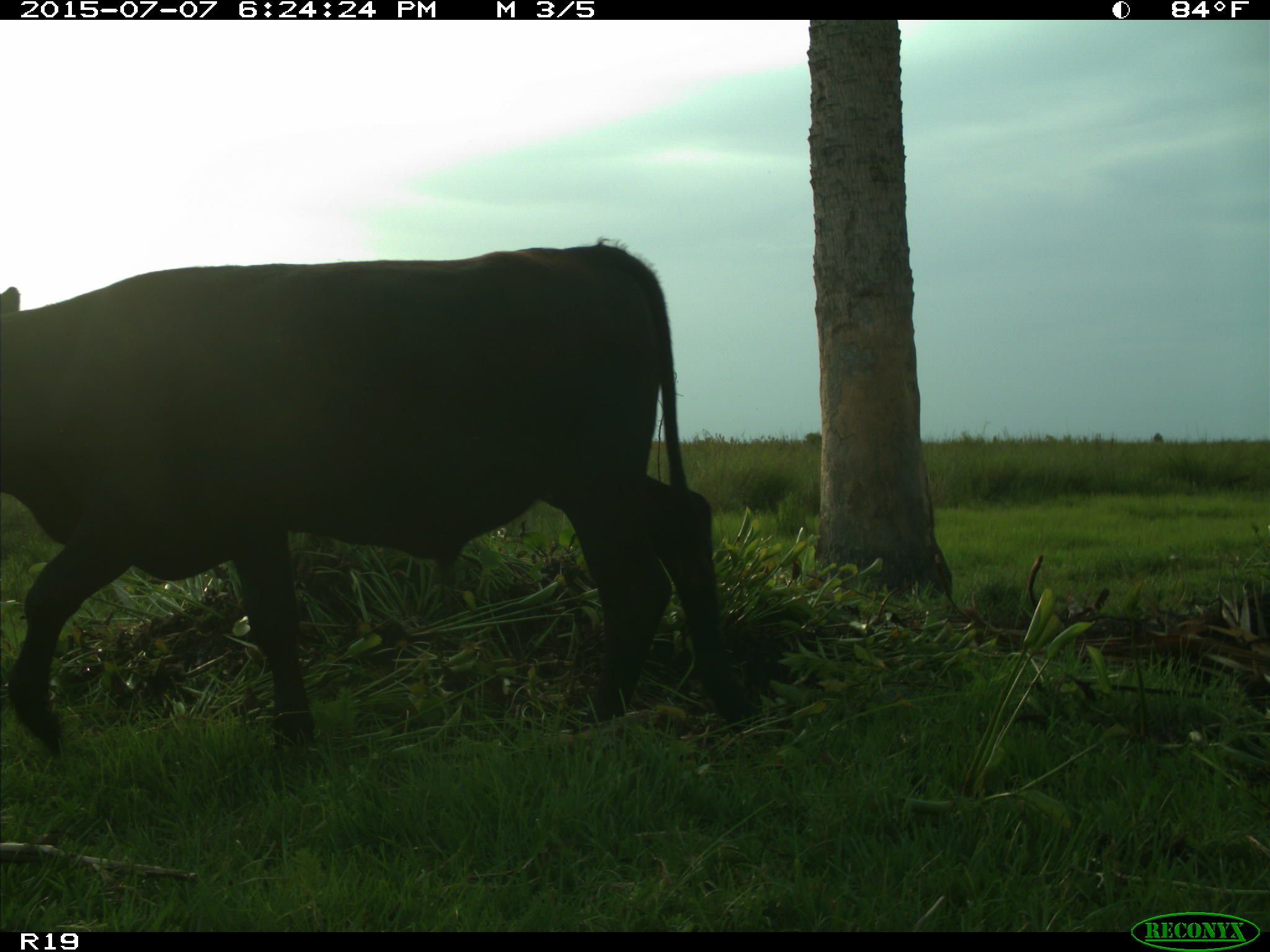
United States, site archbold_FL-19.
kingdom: Animalia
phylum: Chordata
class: Mammalia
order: Artiodactyla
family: Bovidae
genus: Bos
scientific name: Bos taurus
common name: domestic cow